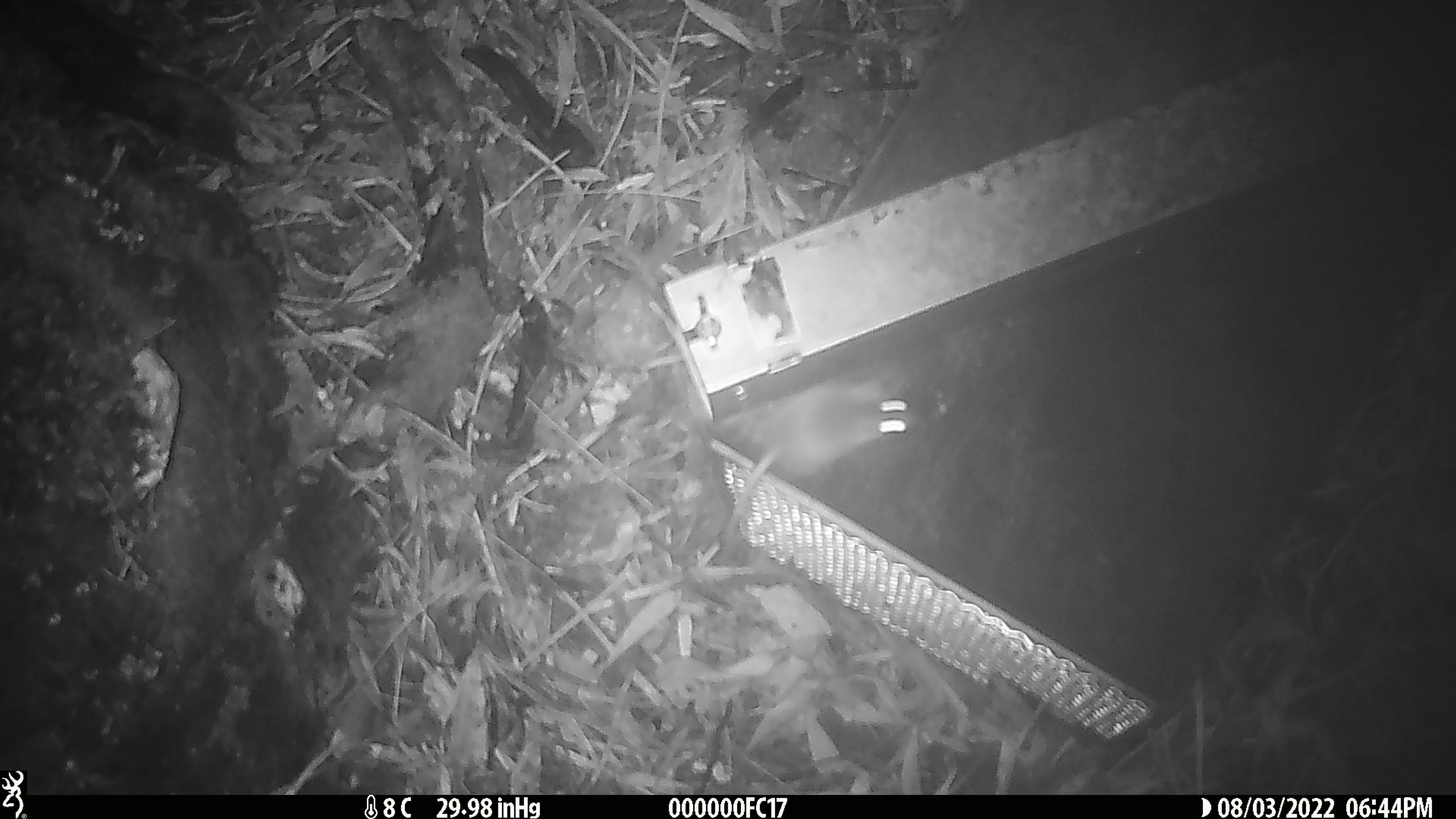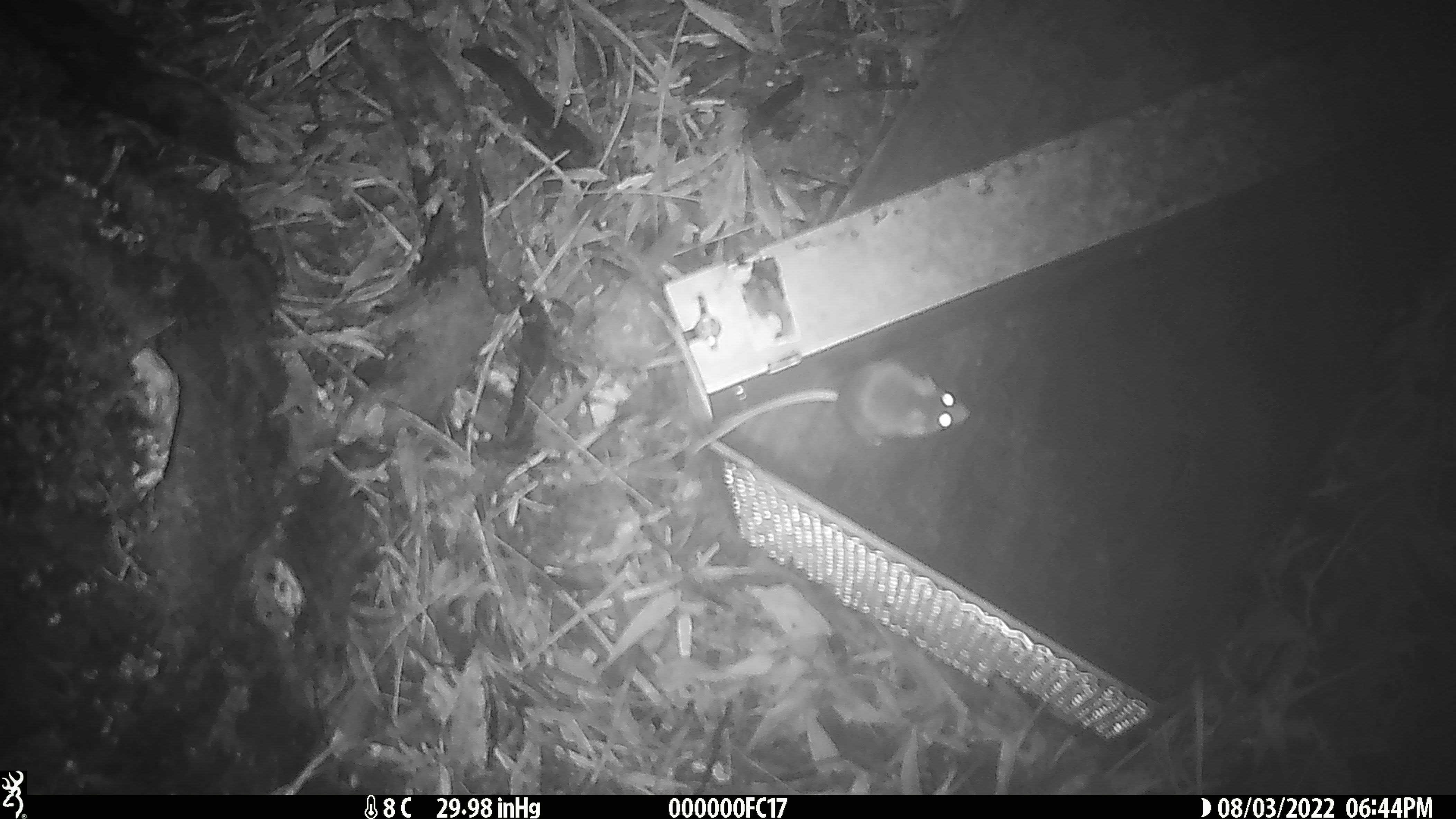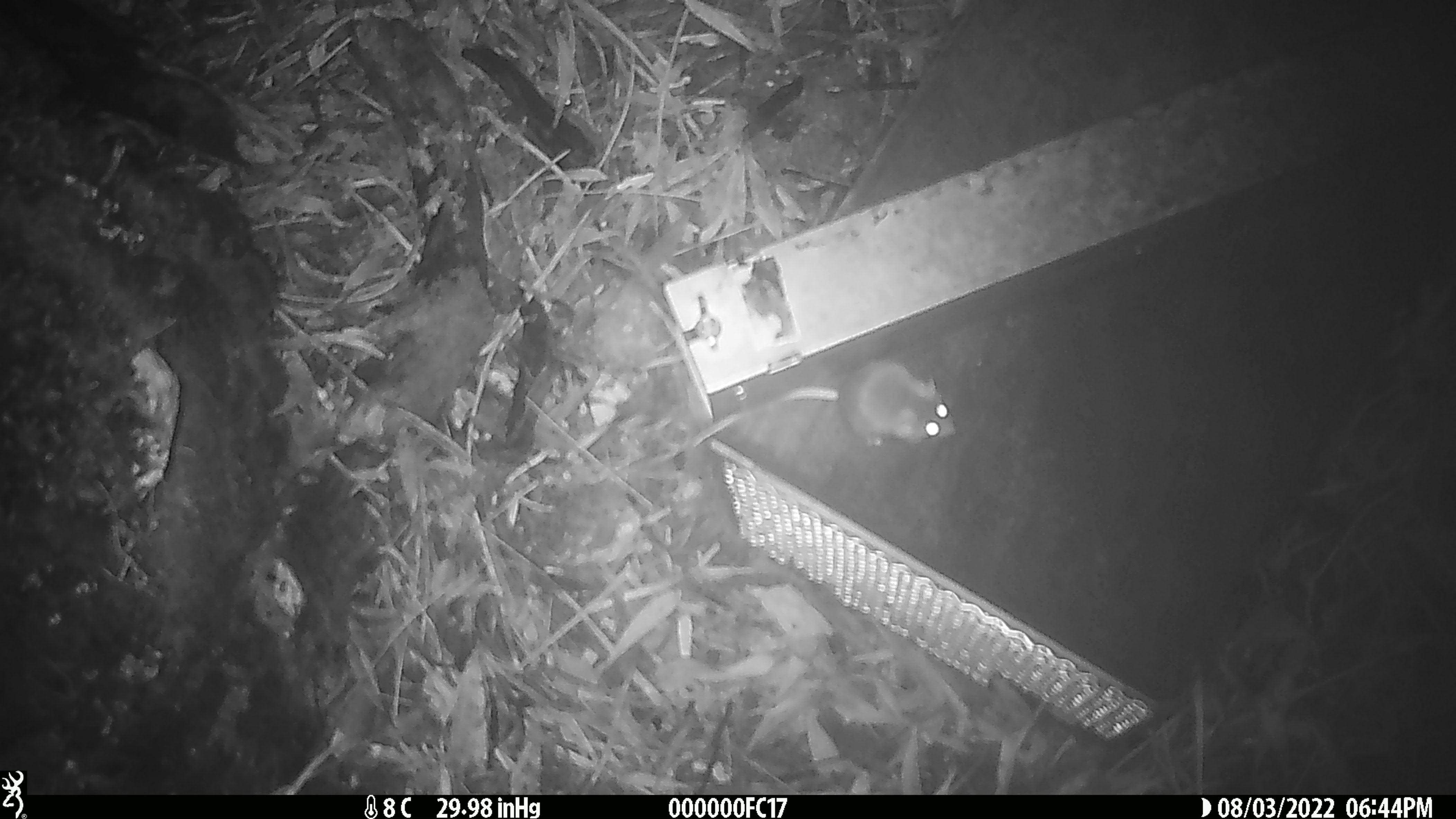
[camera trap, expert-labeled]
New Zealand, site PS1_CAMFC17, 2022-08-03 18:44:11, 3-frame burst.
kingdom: Animalia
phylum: Chordata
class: Mammalia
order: Rodentia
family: Muridae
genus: Mus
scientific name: Mus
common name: mouse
Mouse (Mus).